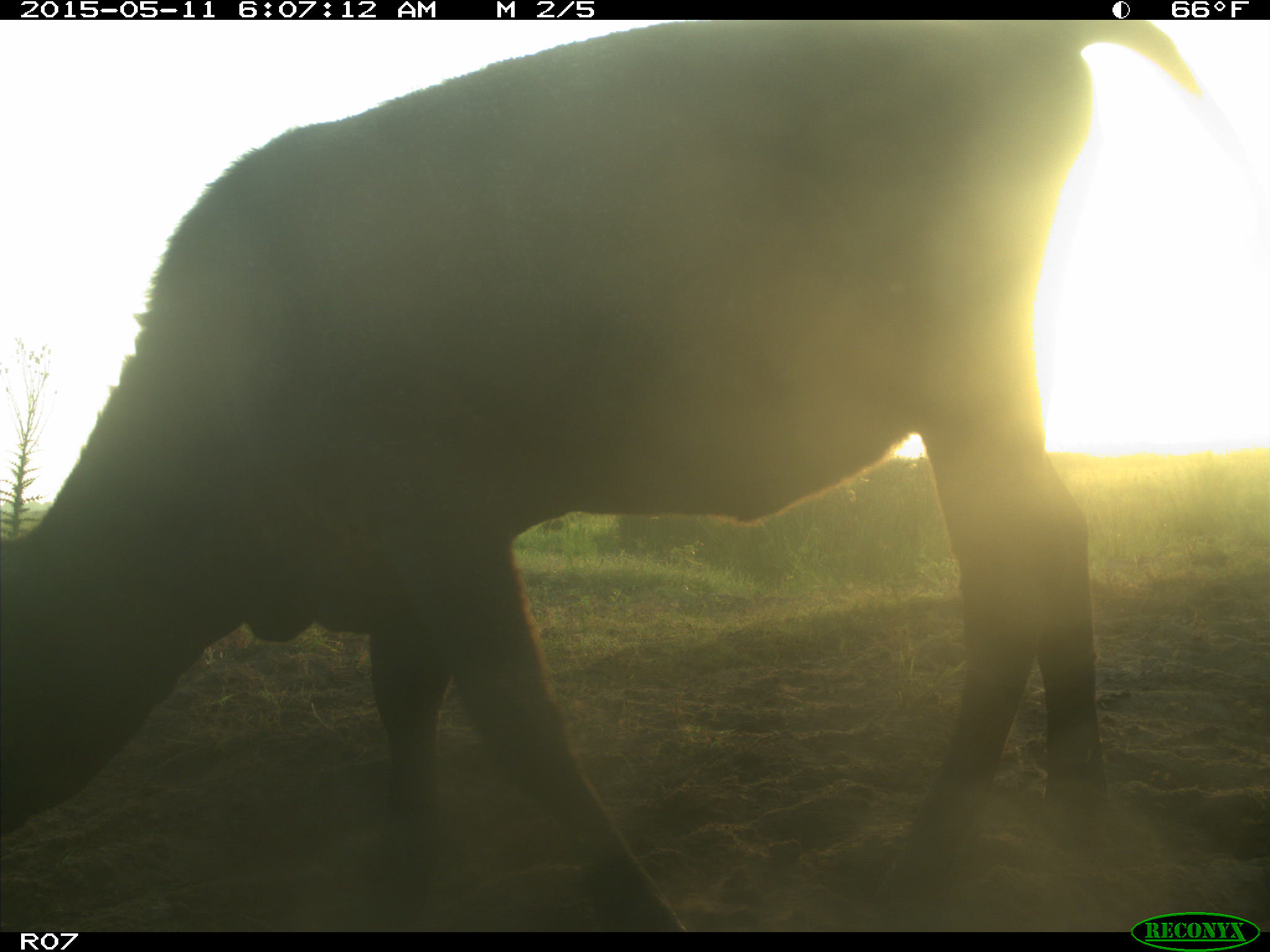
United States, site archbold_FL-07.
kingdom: Animalia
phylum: Chordata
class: Mammalia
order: Artiodactyla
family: Bovidae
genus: Bos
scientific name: Bos taurus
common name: domestic cow